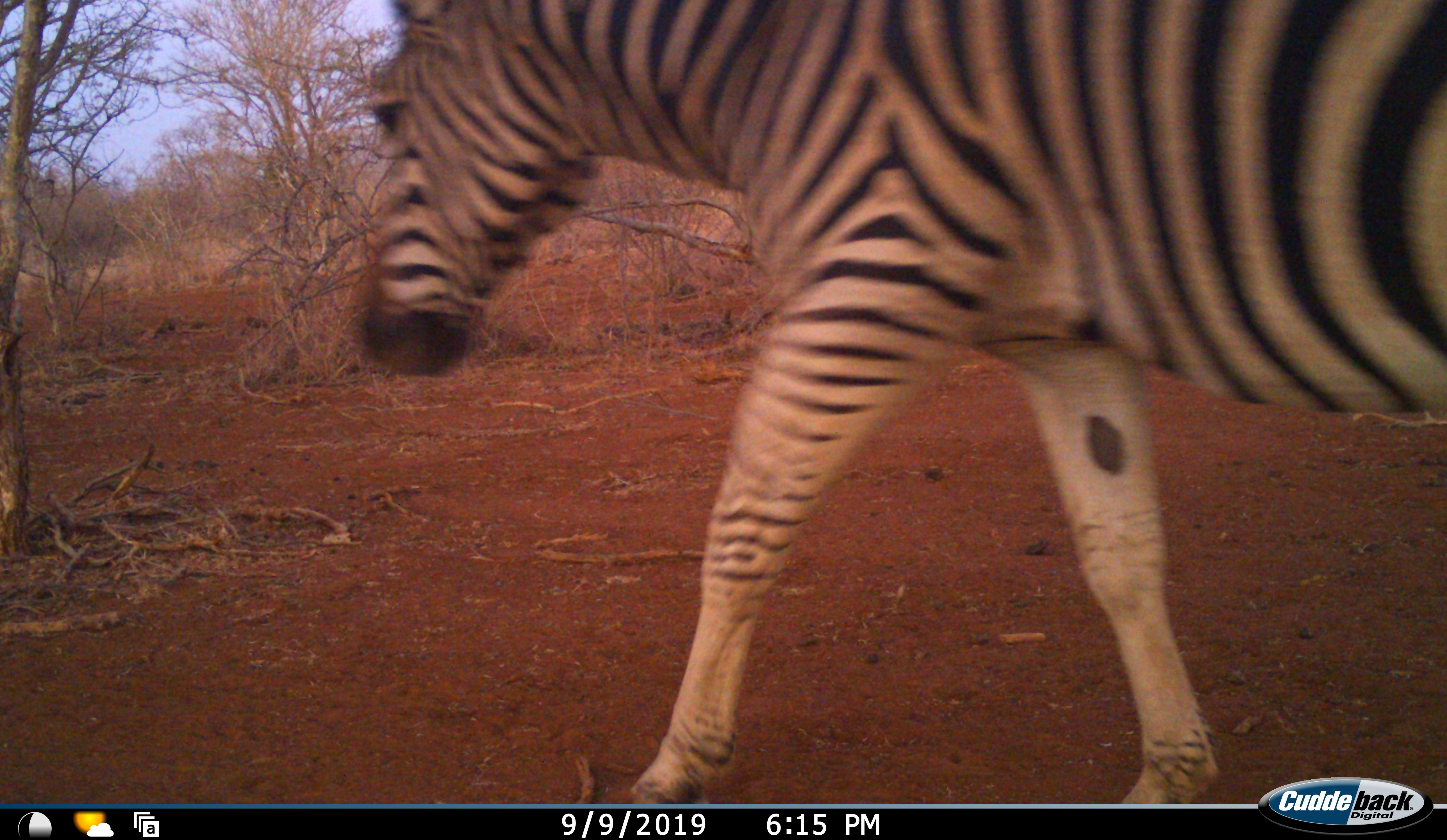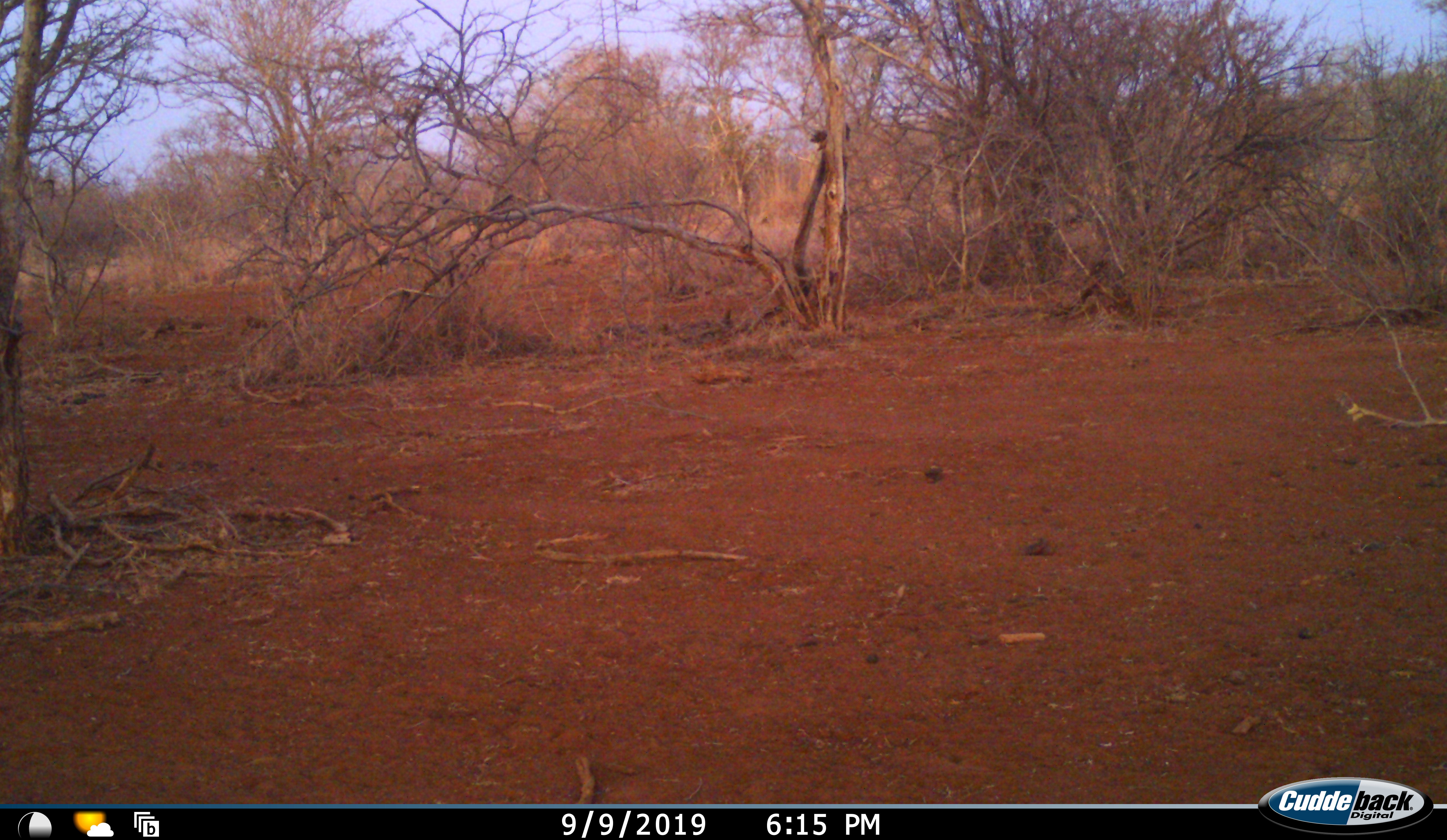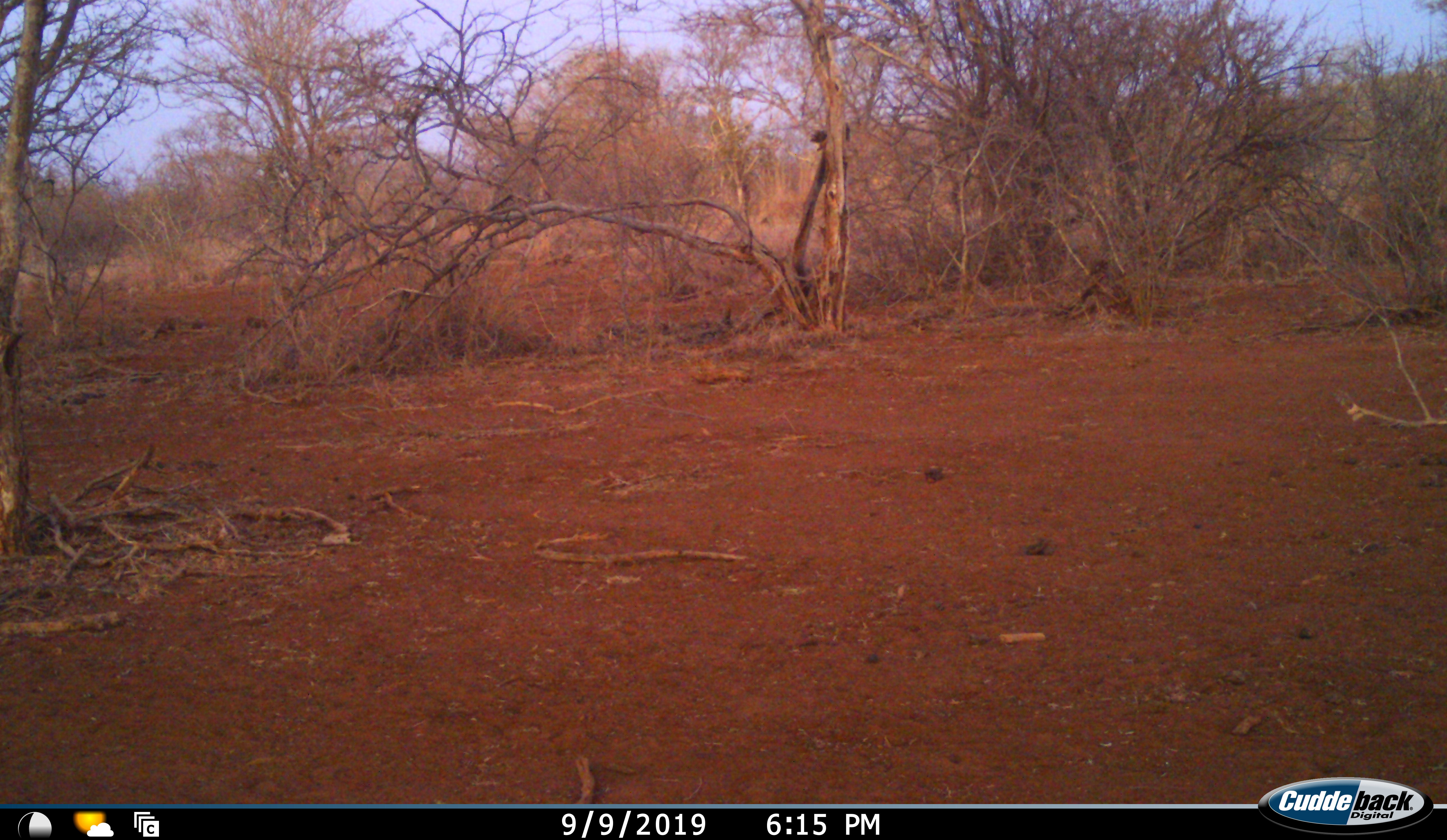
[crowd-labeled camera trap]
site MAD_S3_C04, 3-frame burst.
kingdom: Animalia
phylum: Chordata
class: Mammalia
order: Perissodactyla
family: Equidae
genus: Equus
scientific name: Equus quagga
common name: plains zebra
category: zebraplains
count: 1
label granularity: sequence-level